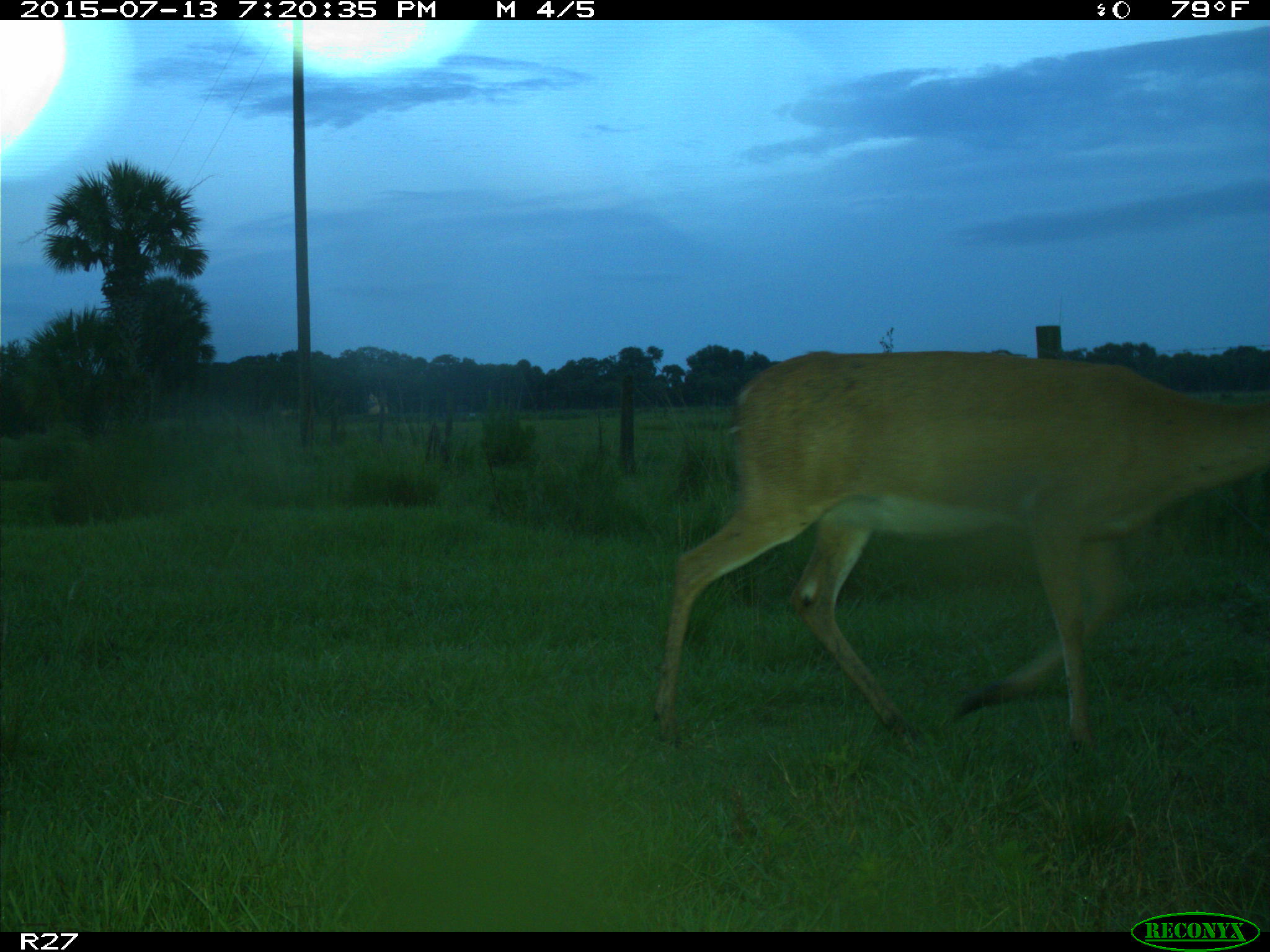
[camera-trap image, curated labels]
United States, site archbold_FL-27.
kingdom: Animalia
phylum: Chordata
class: Mammalia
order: Artiodactyla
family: Cervidae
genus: Odocoileus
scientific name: Odocoileus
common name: deer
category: unidentified deer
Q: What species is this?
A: Unidentified deer (deer) (Odocoileus).